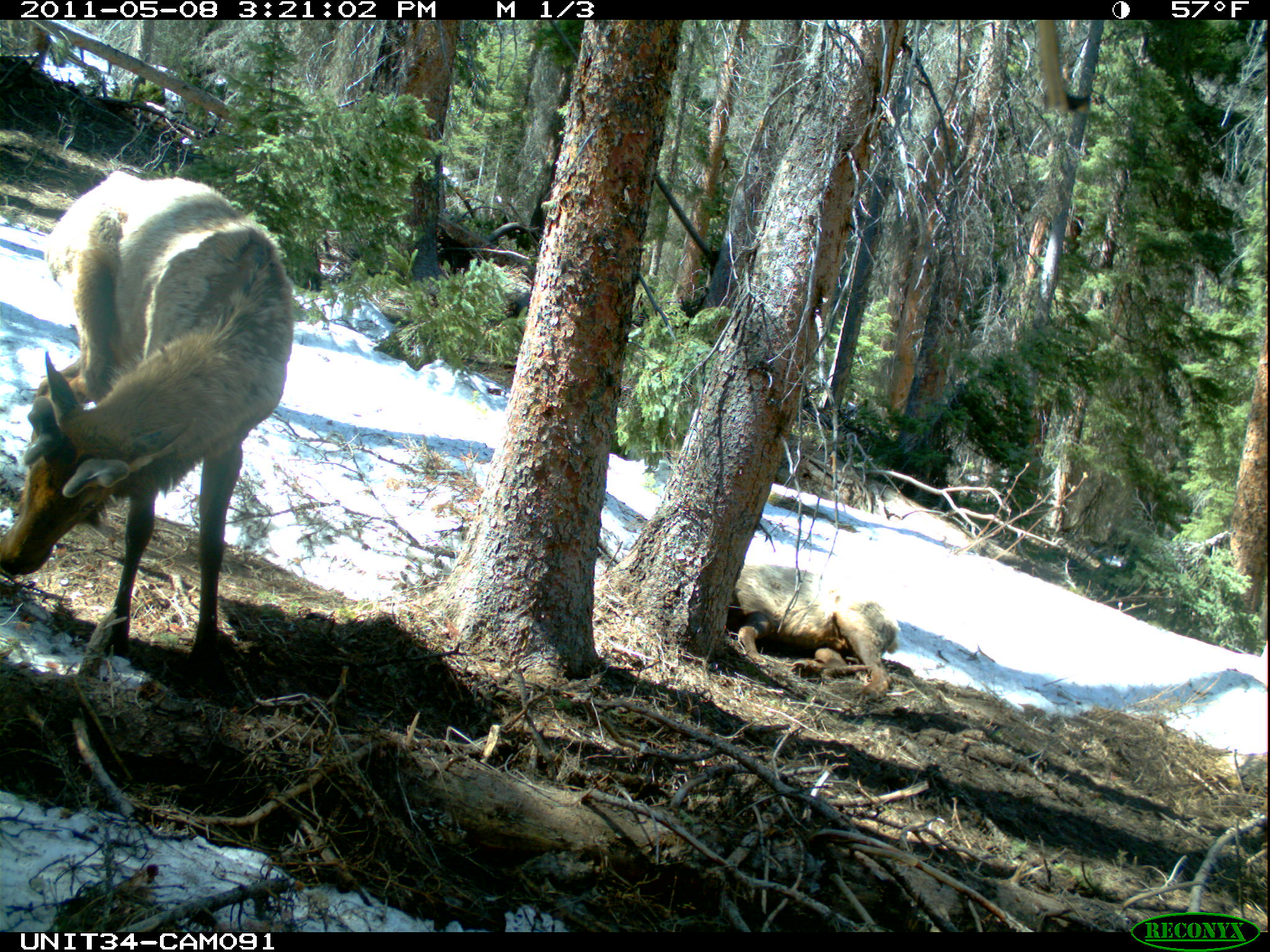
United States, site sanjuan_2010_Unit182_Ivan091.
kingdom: Animalia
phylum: Chordata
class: Mammalia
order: Artiodactyla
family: Cervidae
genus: Cervus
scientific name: Cervus elaphus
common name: red deer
Cervus elaphus (red deer).